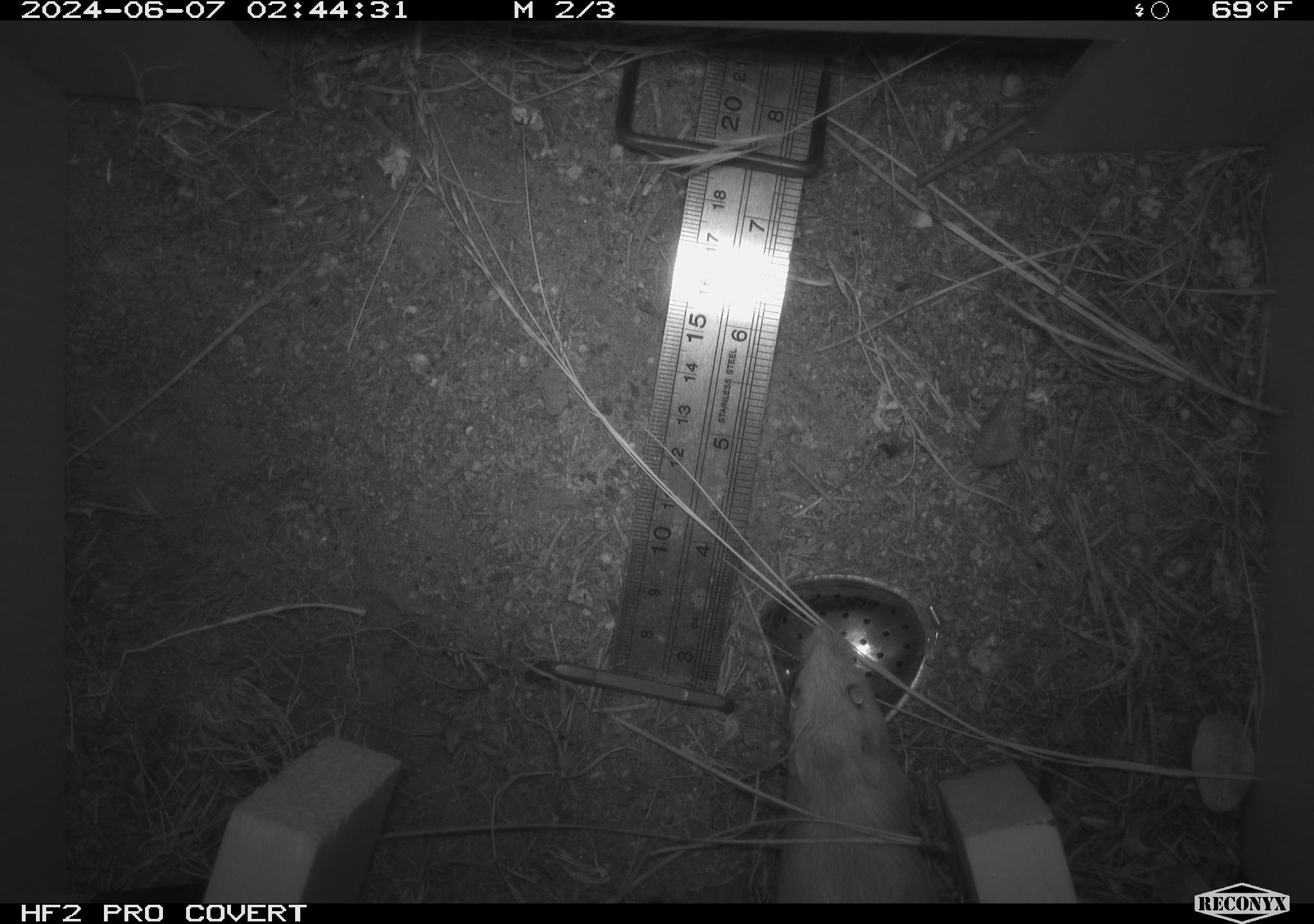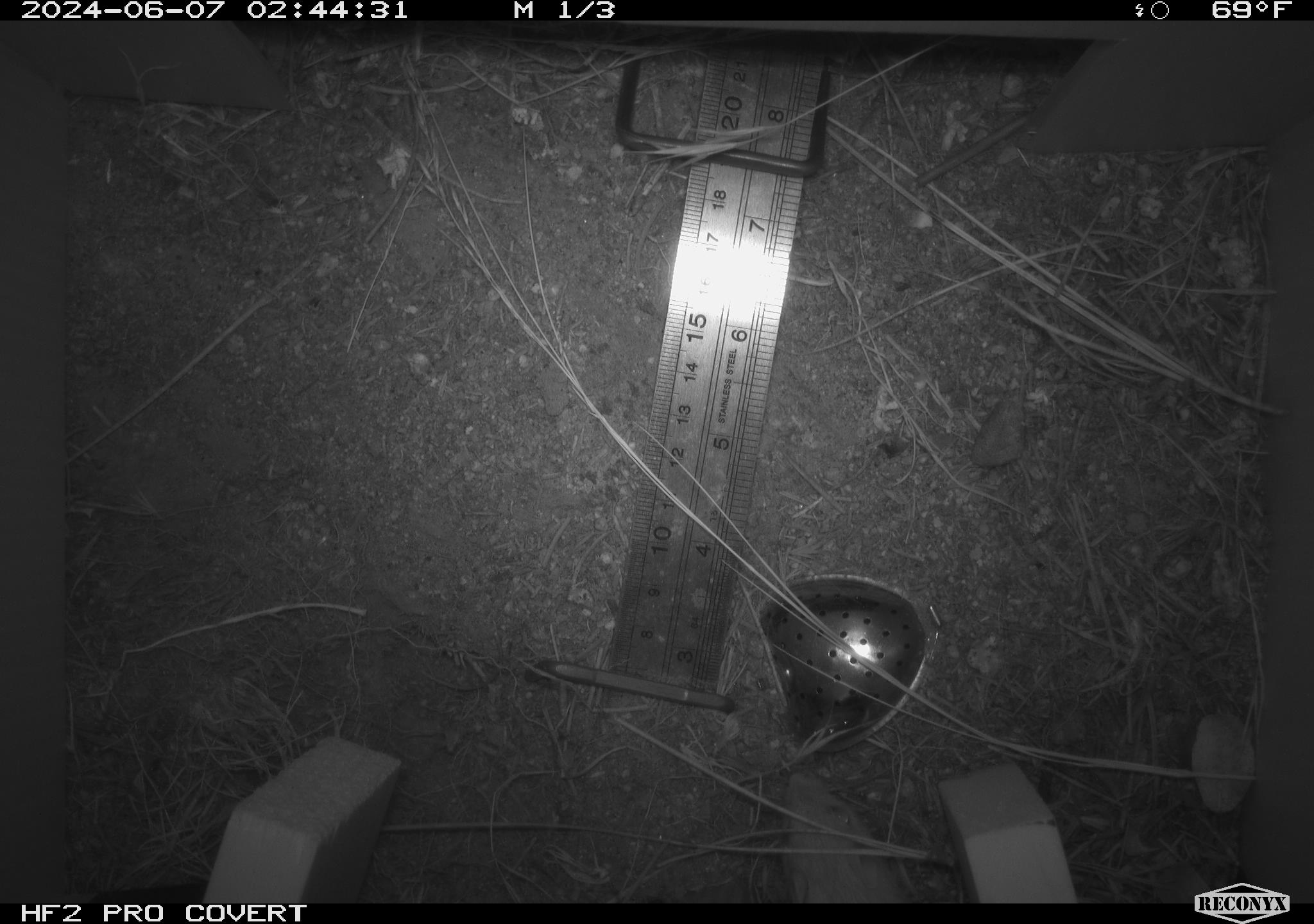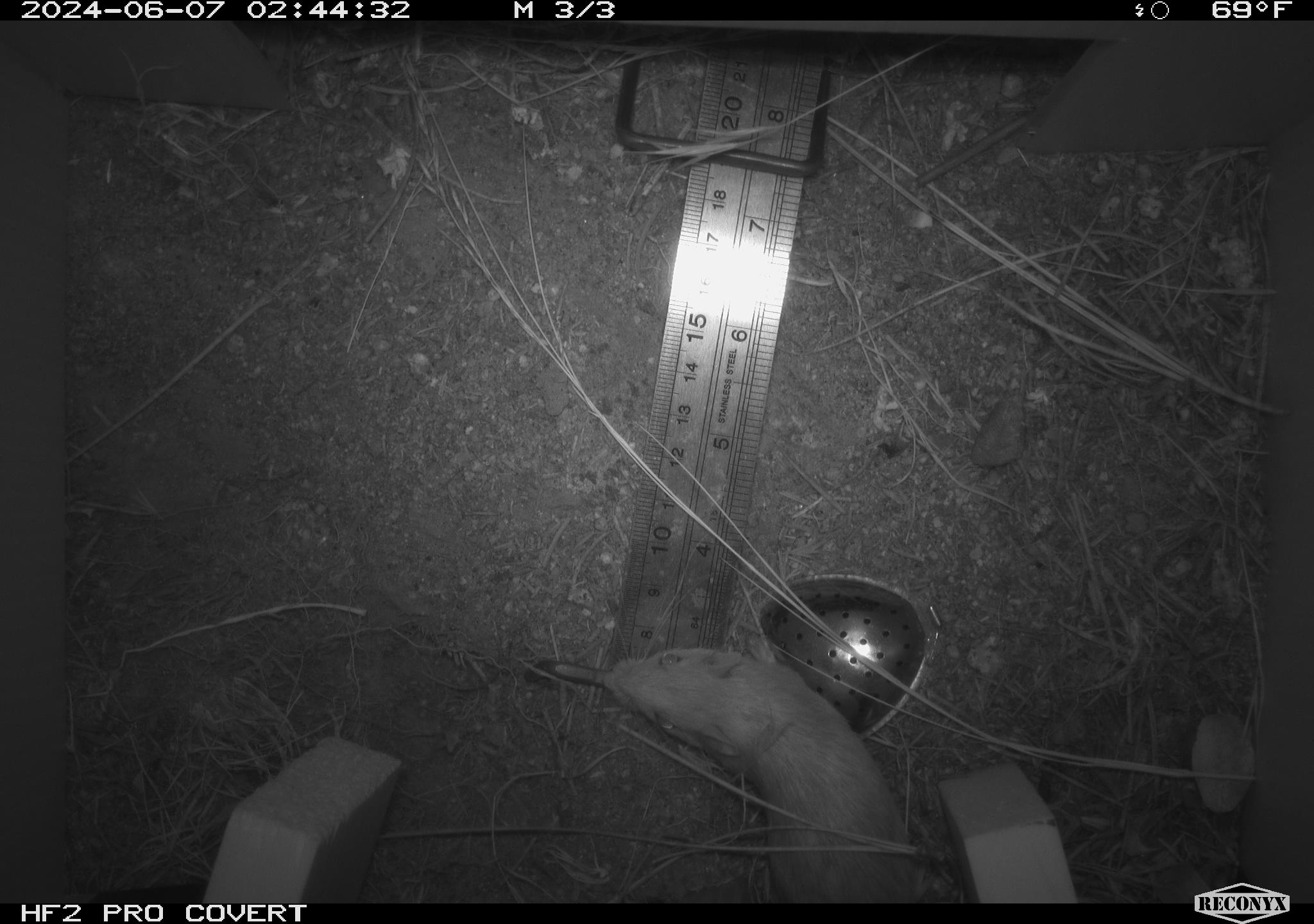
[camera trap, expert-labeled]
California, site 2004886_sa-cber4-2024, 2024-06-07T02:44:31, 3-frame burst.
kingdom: Animalia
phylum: Chordata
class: Mammalia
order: Rodentia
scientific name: Rodentia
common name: mouse species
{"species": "mouse species (Rodentia)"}